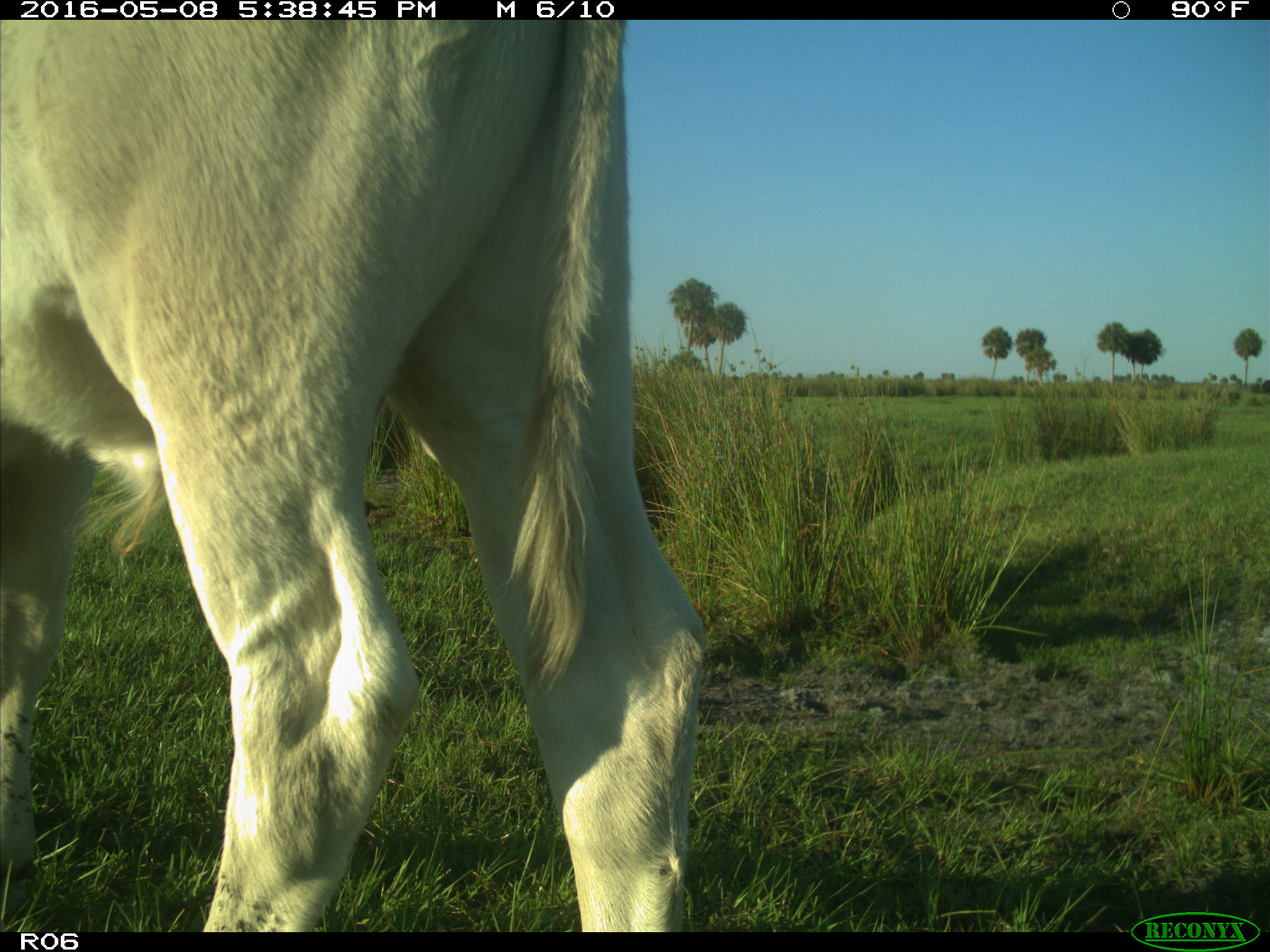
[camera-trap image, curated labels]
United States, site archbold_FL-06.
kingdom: Animalia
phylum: Chordata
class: Mammalia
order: Artiodactyla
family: Bovidae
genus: Bos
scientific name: Bos taurus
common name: domestic cow